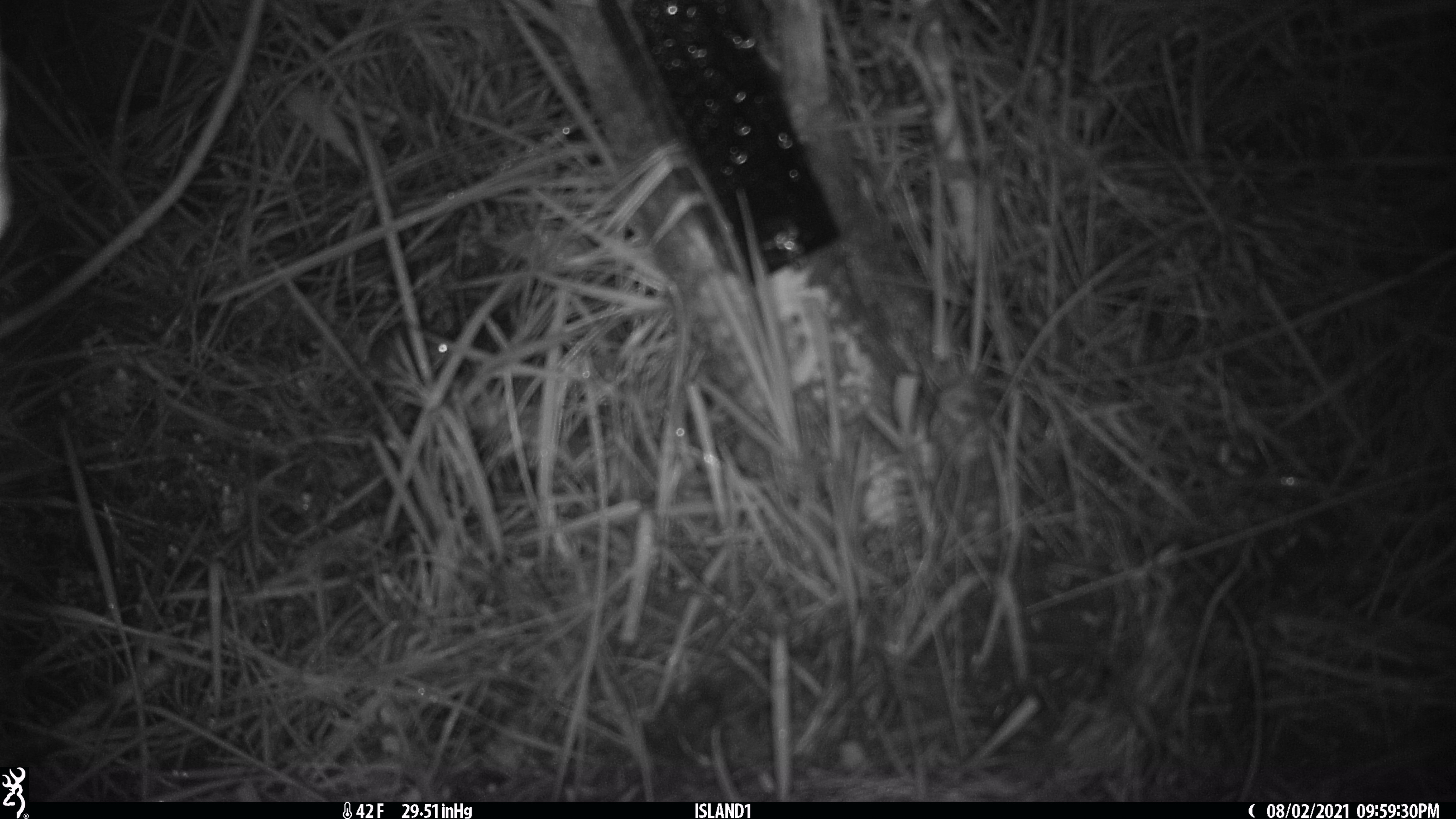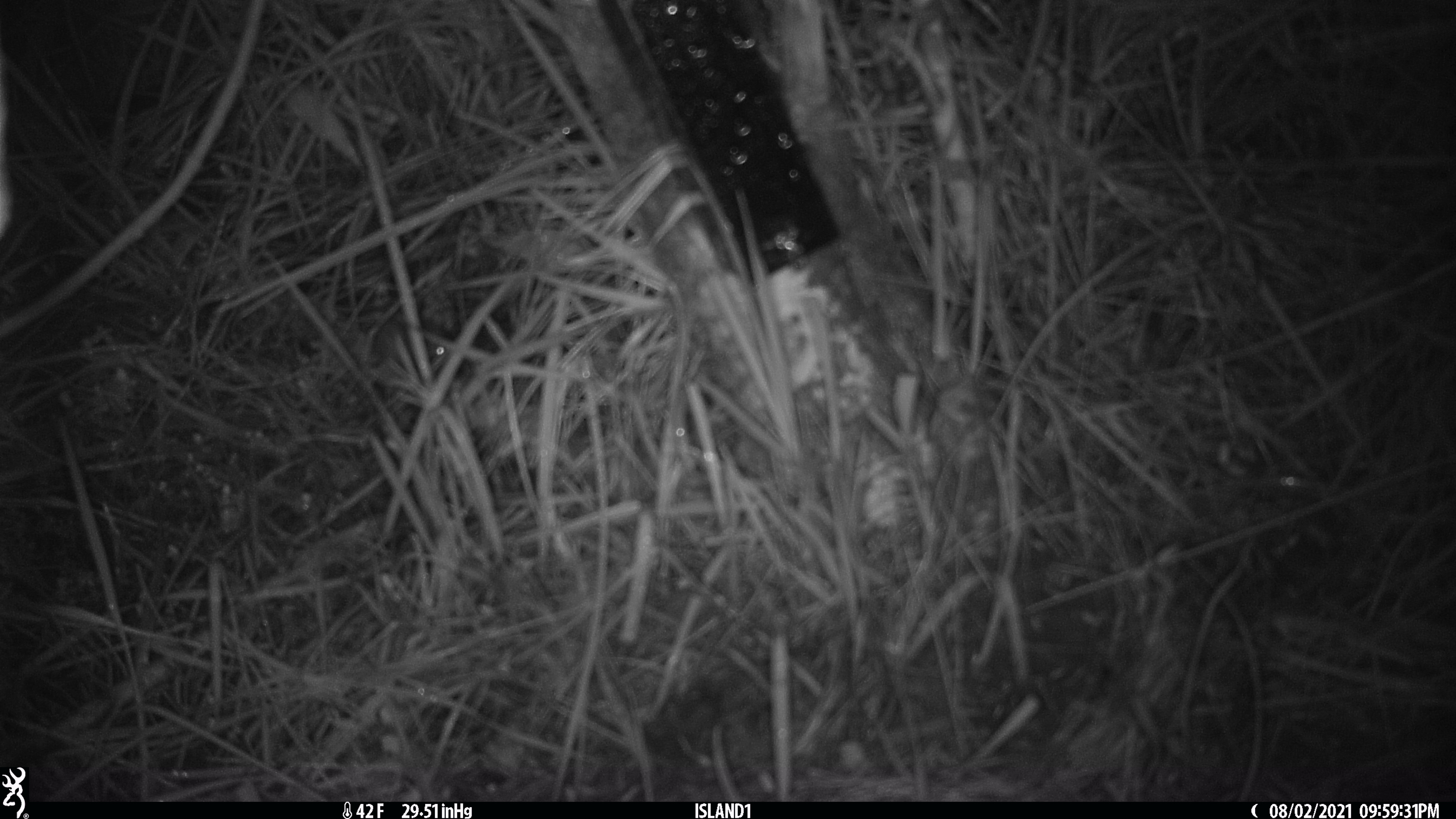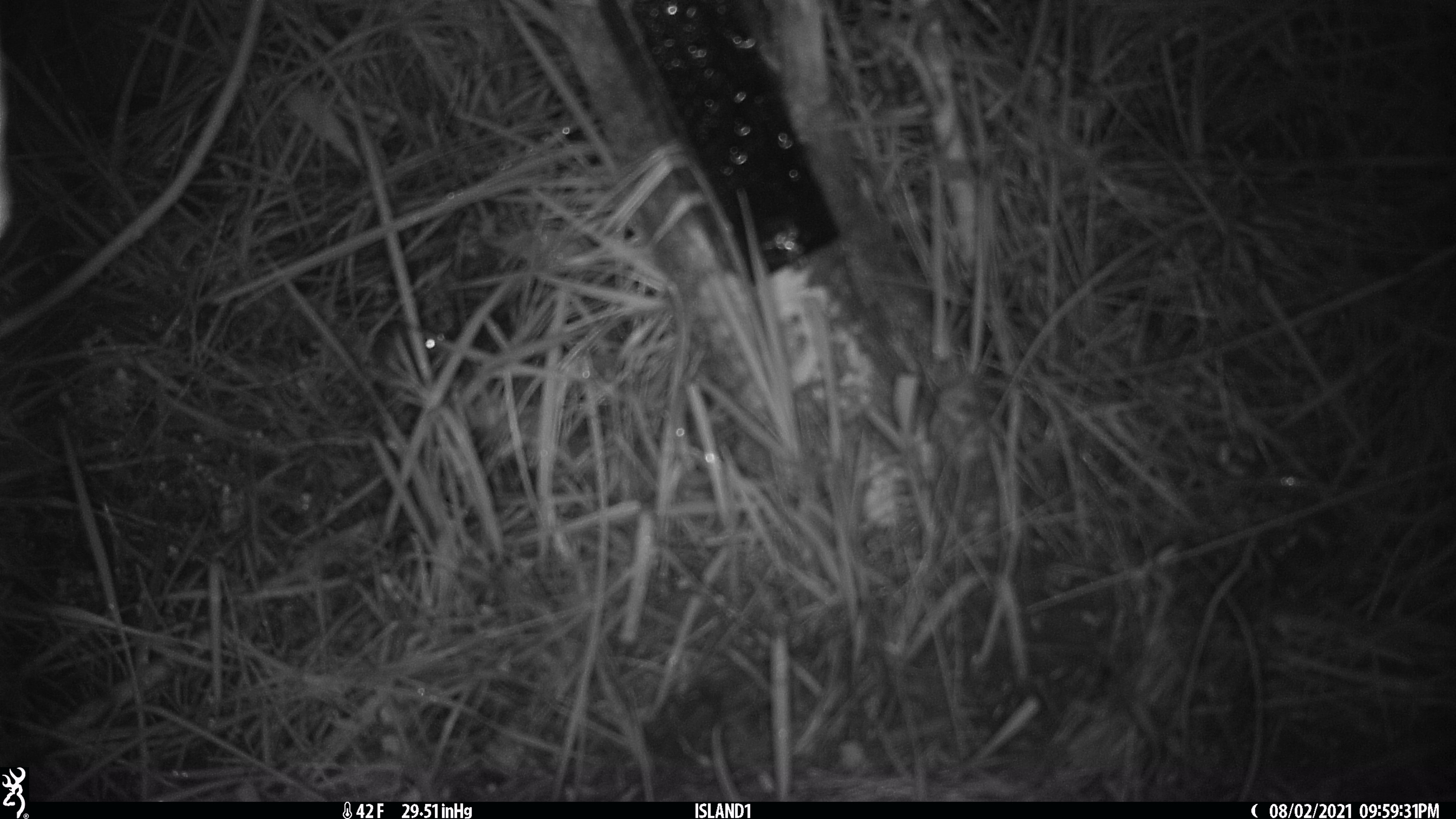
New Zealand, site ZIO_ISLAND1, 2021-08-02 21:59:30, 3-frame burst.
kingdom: Animalia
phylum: Chordata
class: Mammalia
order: Rodentia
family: Muridae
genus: Mus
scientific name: Mus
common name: mouse